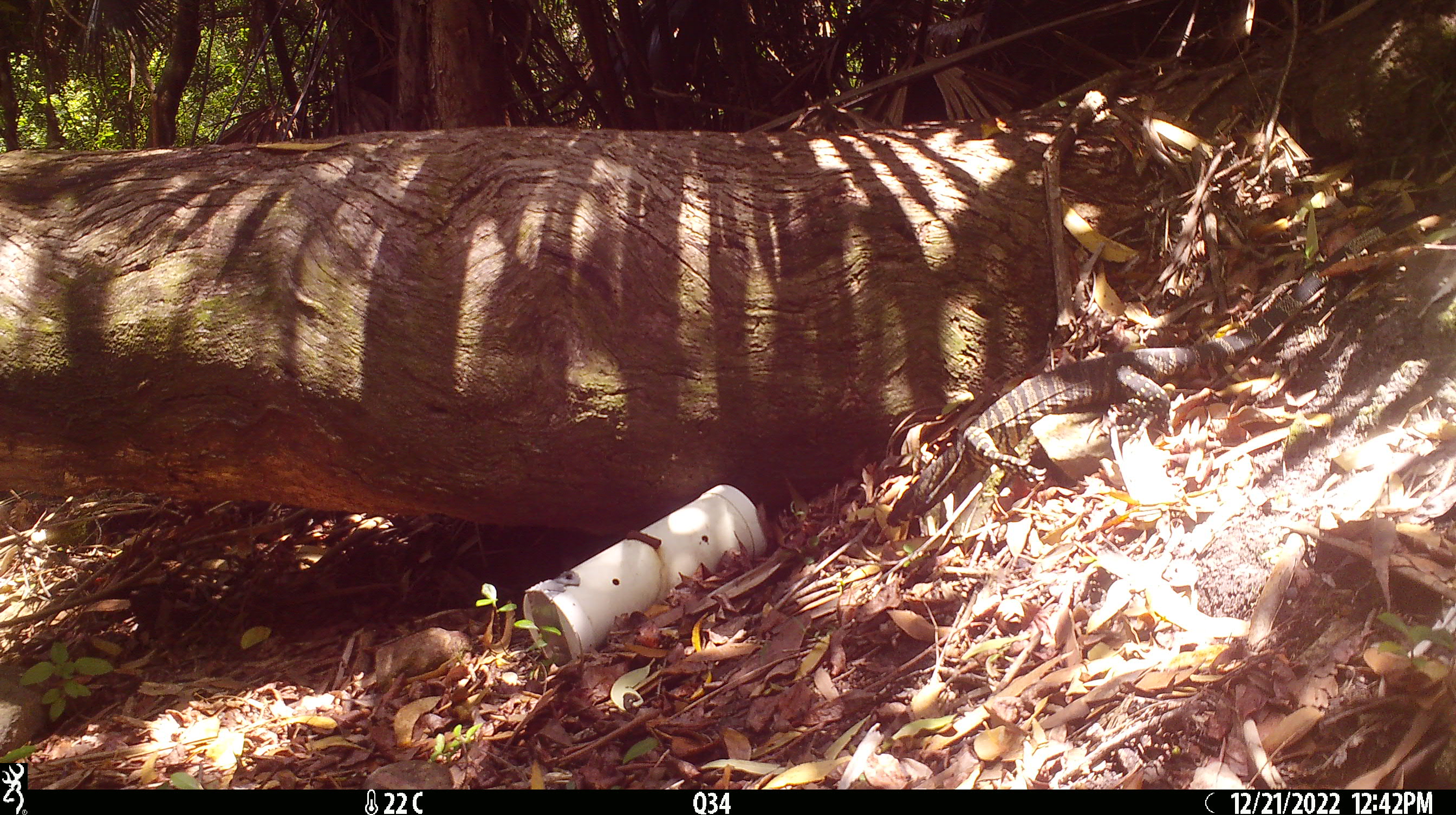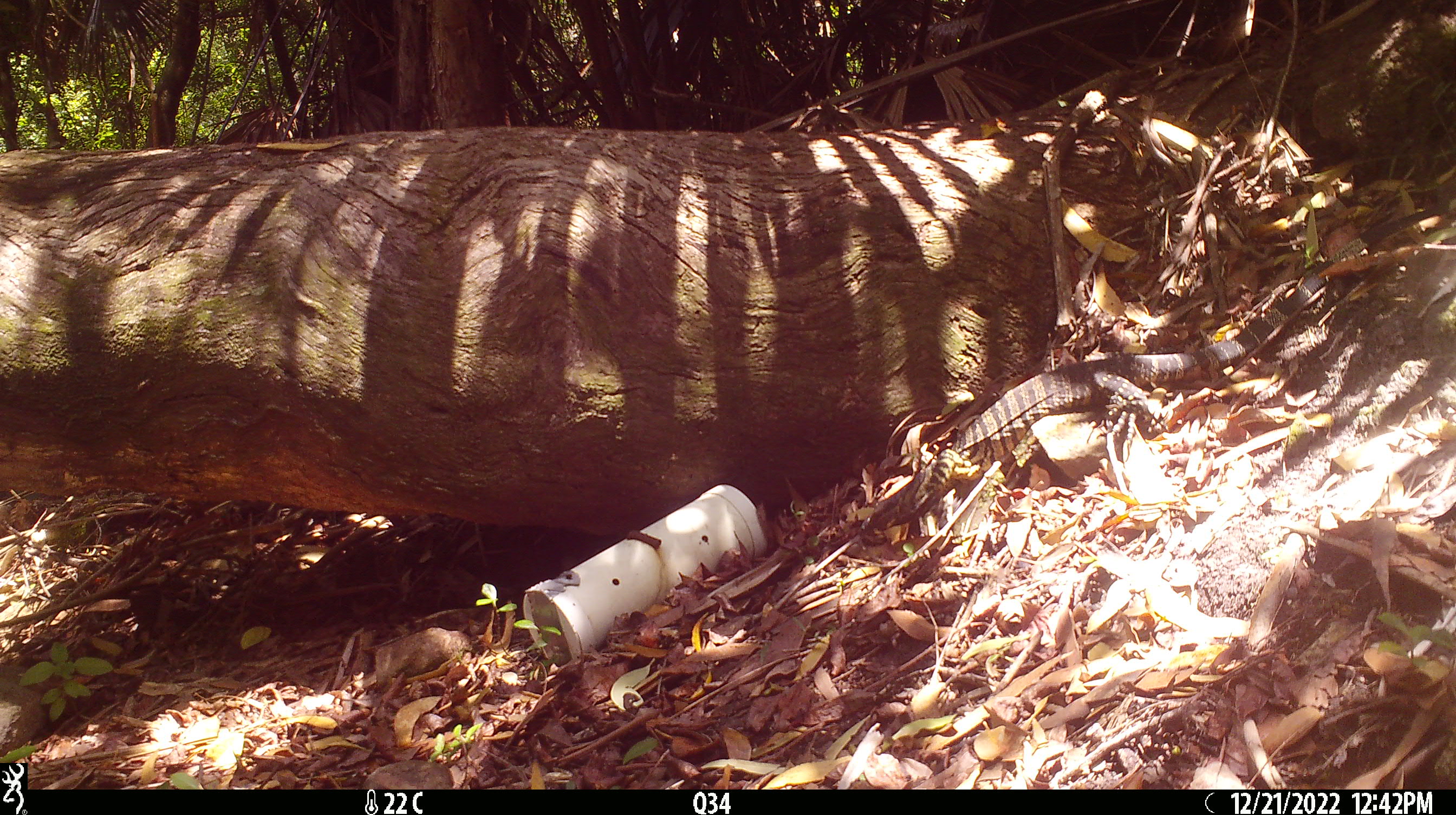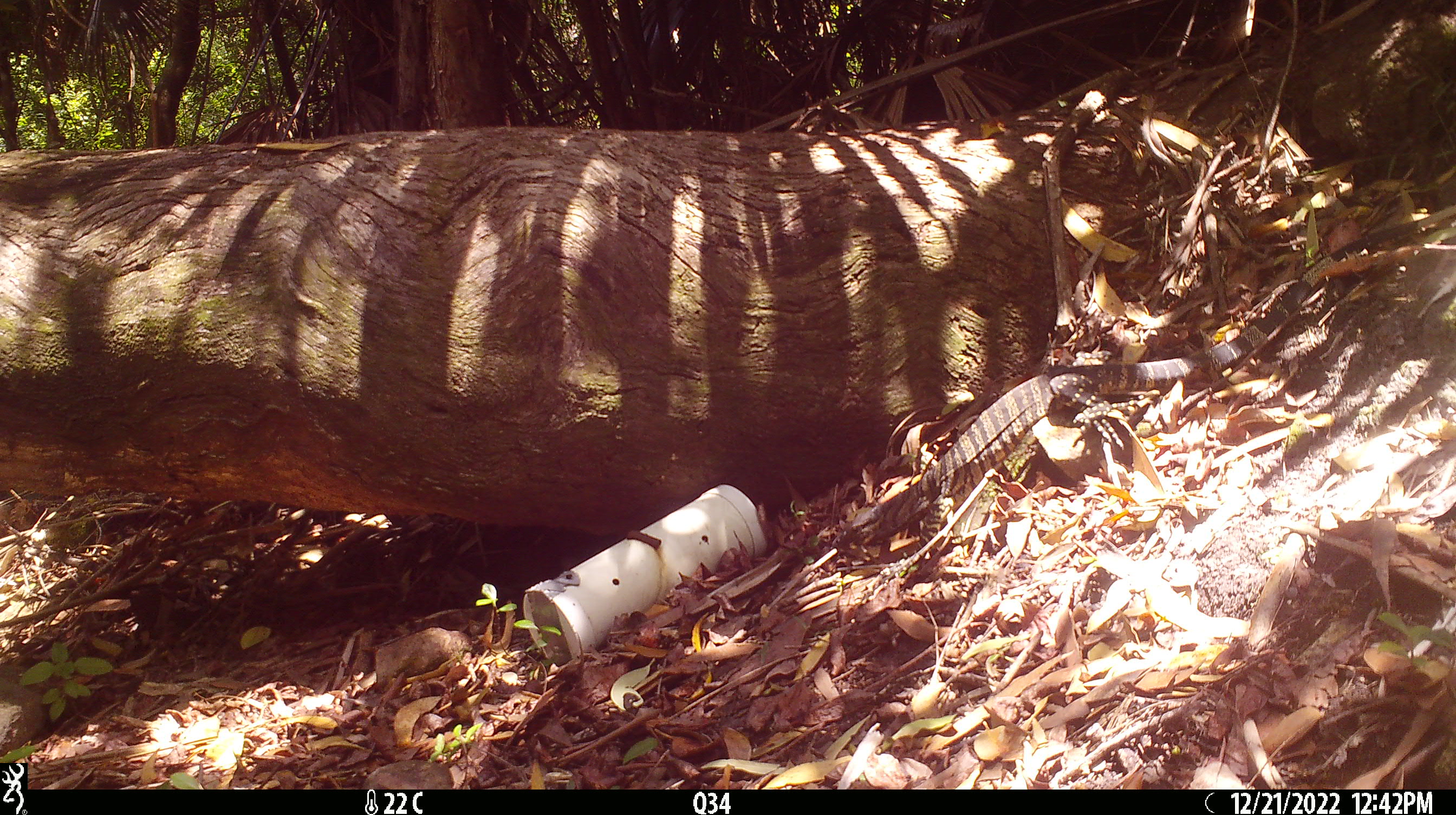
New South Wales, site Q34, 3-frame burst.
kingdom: Animalia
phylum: Chordata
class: Reptilia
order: Squamata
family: Varanidae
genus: Varanus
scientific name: Varanus varius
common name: lace monitor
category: goanna